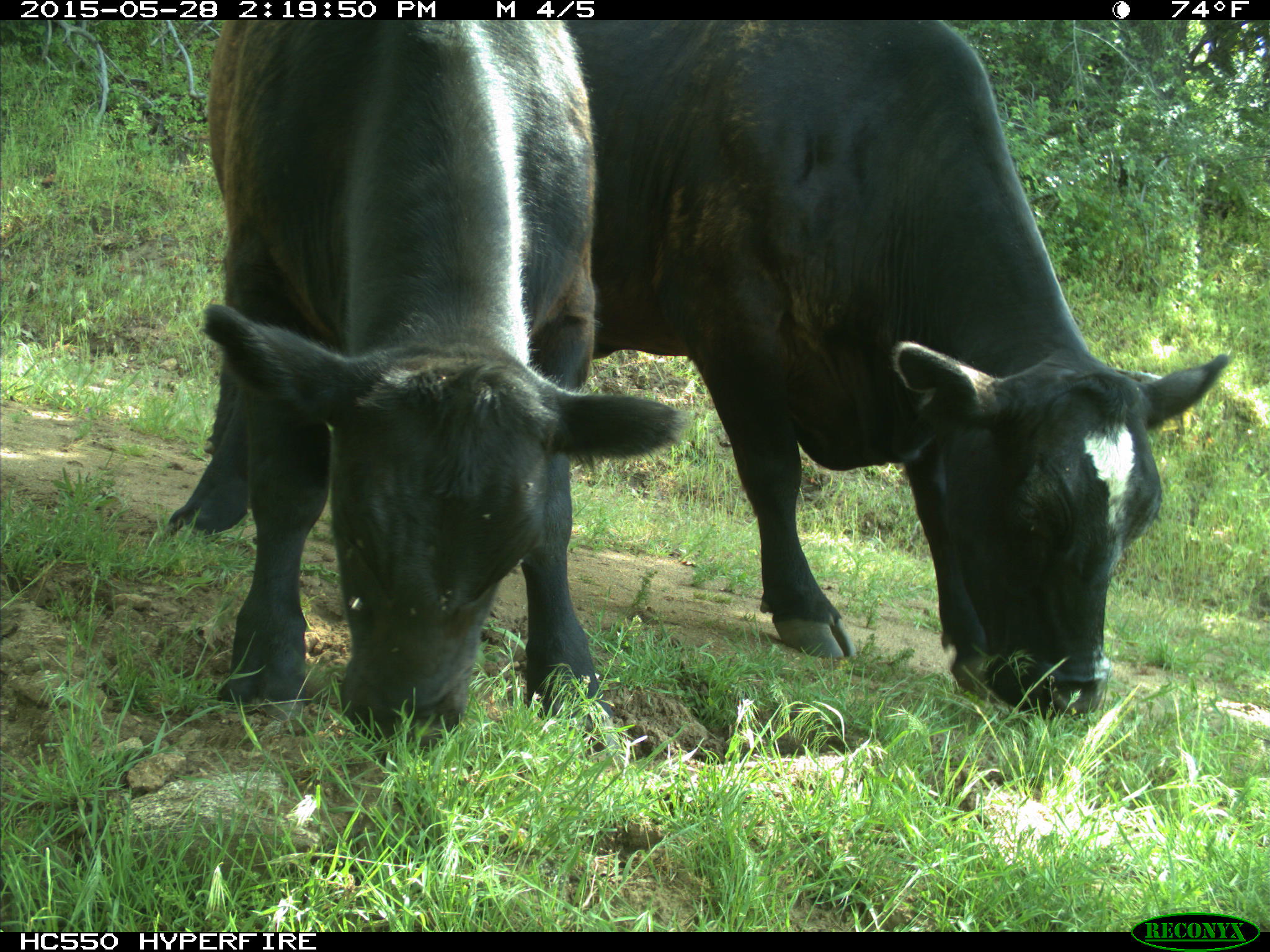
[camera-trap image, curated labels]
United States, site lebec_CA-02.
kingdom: Animalia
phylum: Chordata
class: Mammalia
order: Artiodactyla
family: Bovidae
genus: Bos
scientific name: Bos taurus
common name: domestic cow